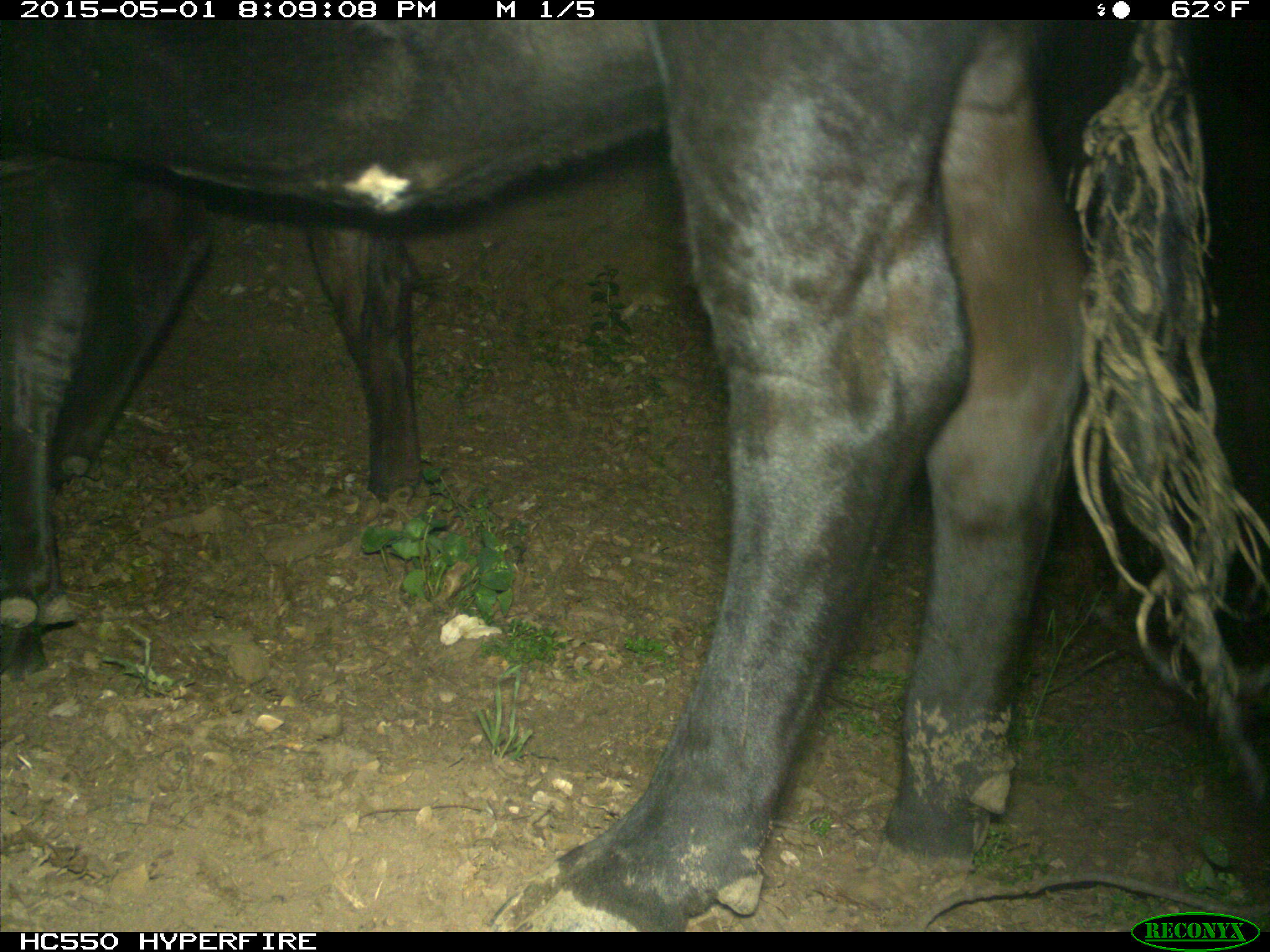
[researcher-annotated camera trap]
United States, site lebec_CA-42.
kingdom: Animalia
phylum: Chordata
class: Mammalia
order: Artiodactyla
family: Bovidae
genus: Bos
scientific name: Bos taurus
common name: domestic cow